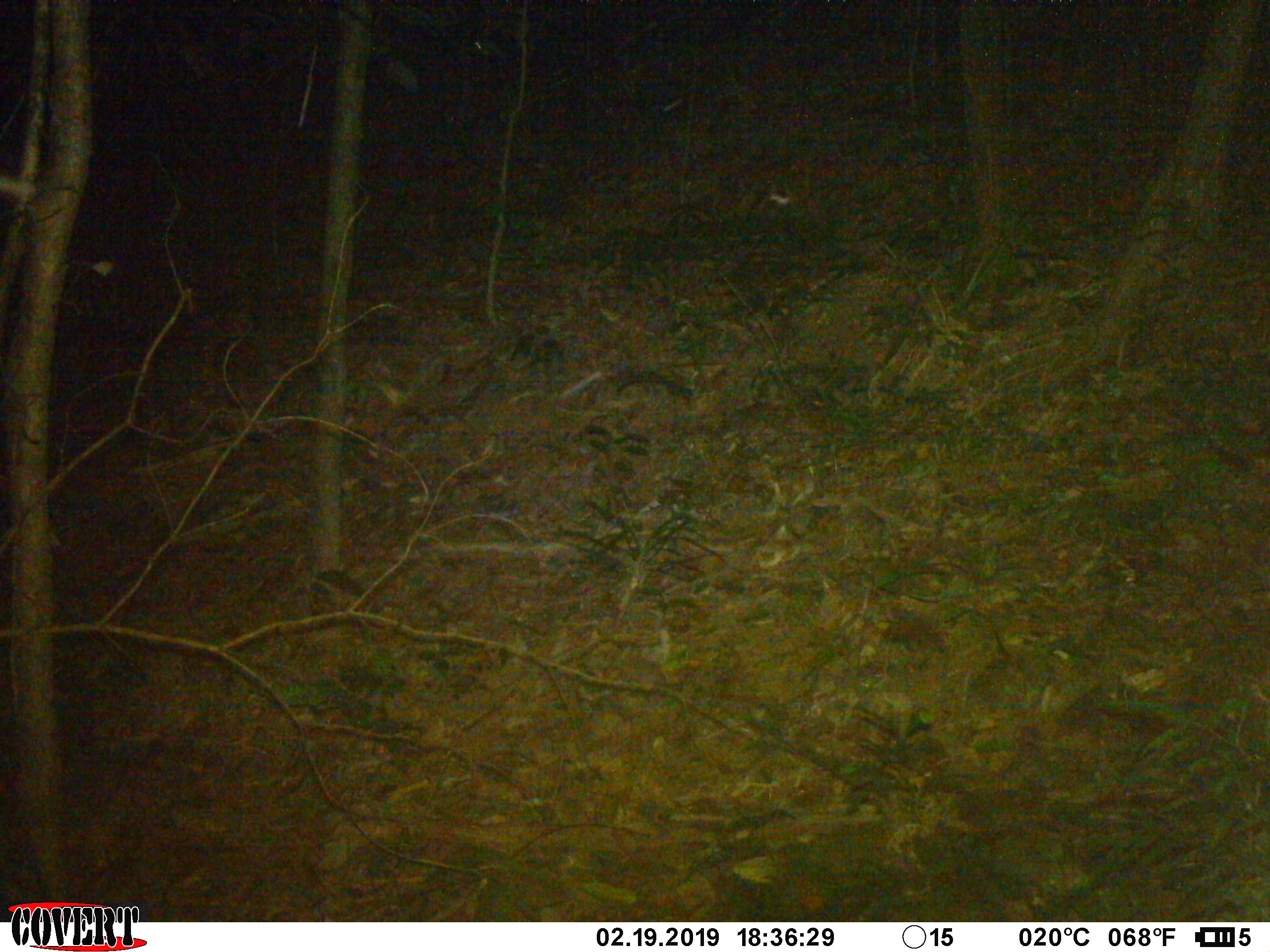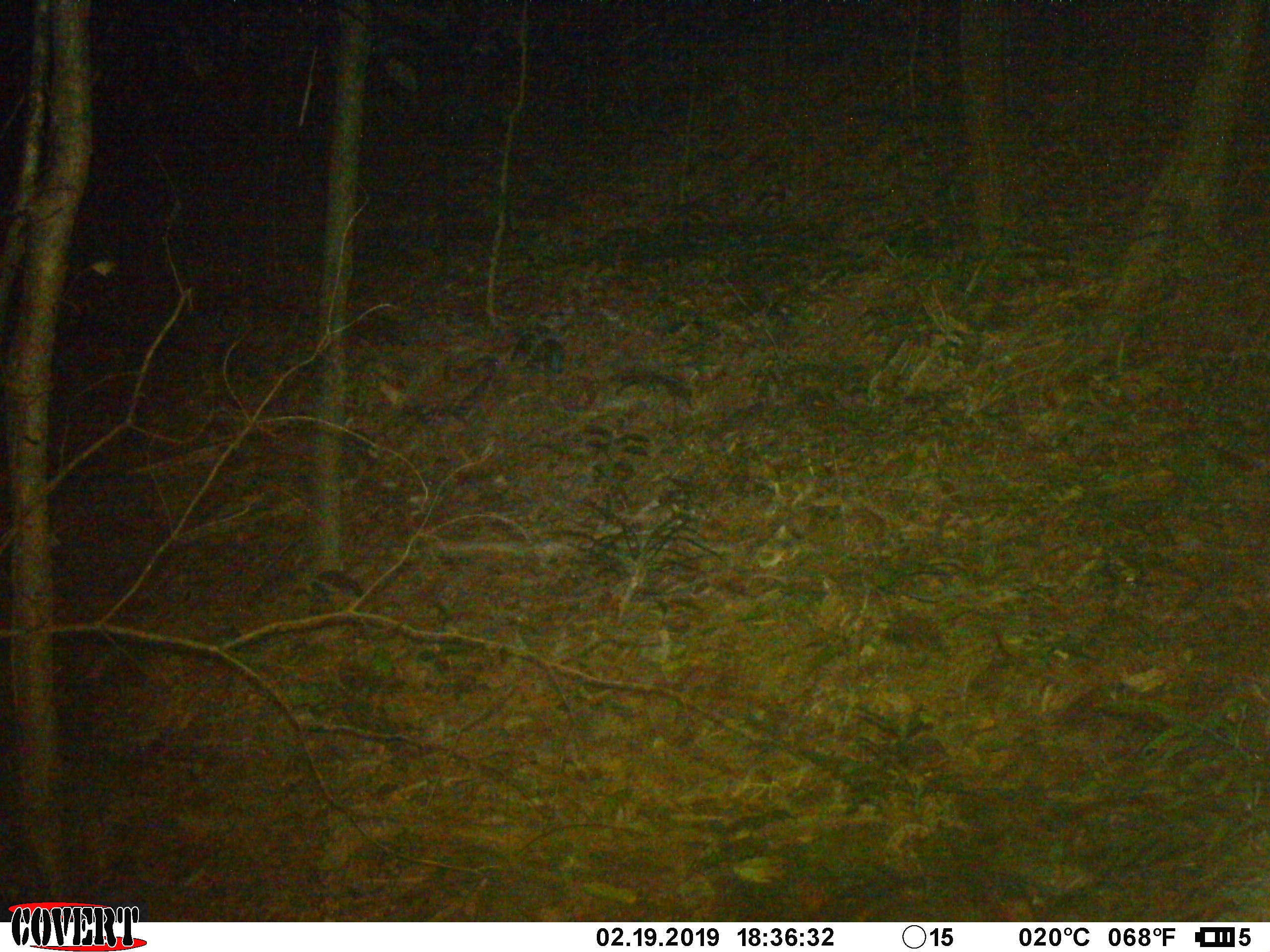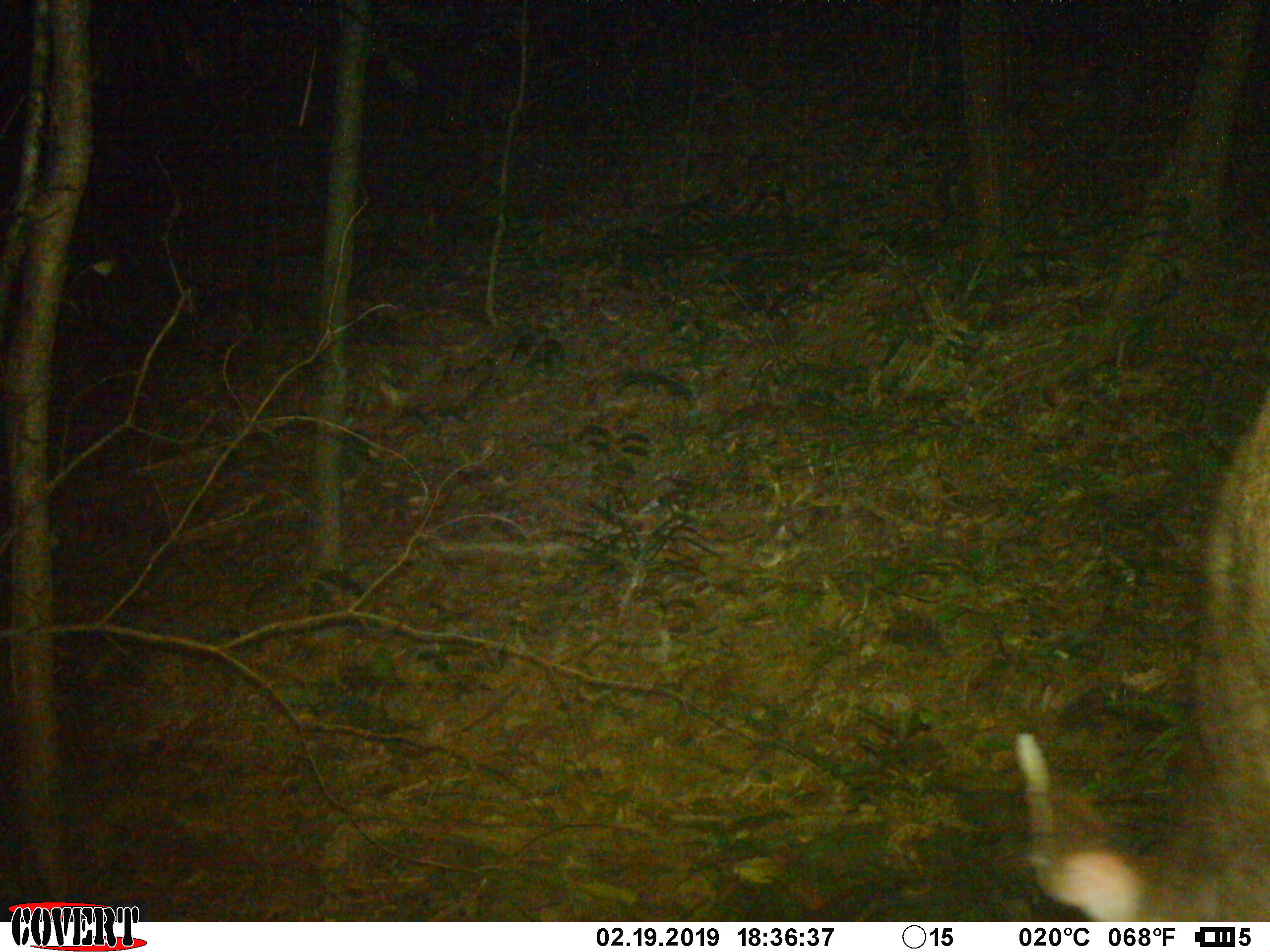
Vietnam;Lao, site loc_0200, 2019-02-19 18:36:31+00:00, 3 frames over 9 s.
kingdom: Animalia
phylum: Chordata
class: Mammalia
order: Artiodactyla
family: Cervidae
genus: Rusa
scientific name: Rusa unicolor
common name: sambar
Sambar (Rusa unicolor). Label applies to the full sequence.